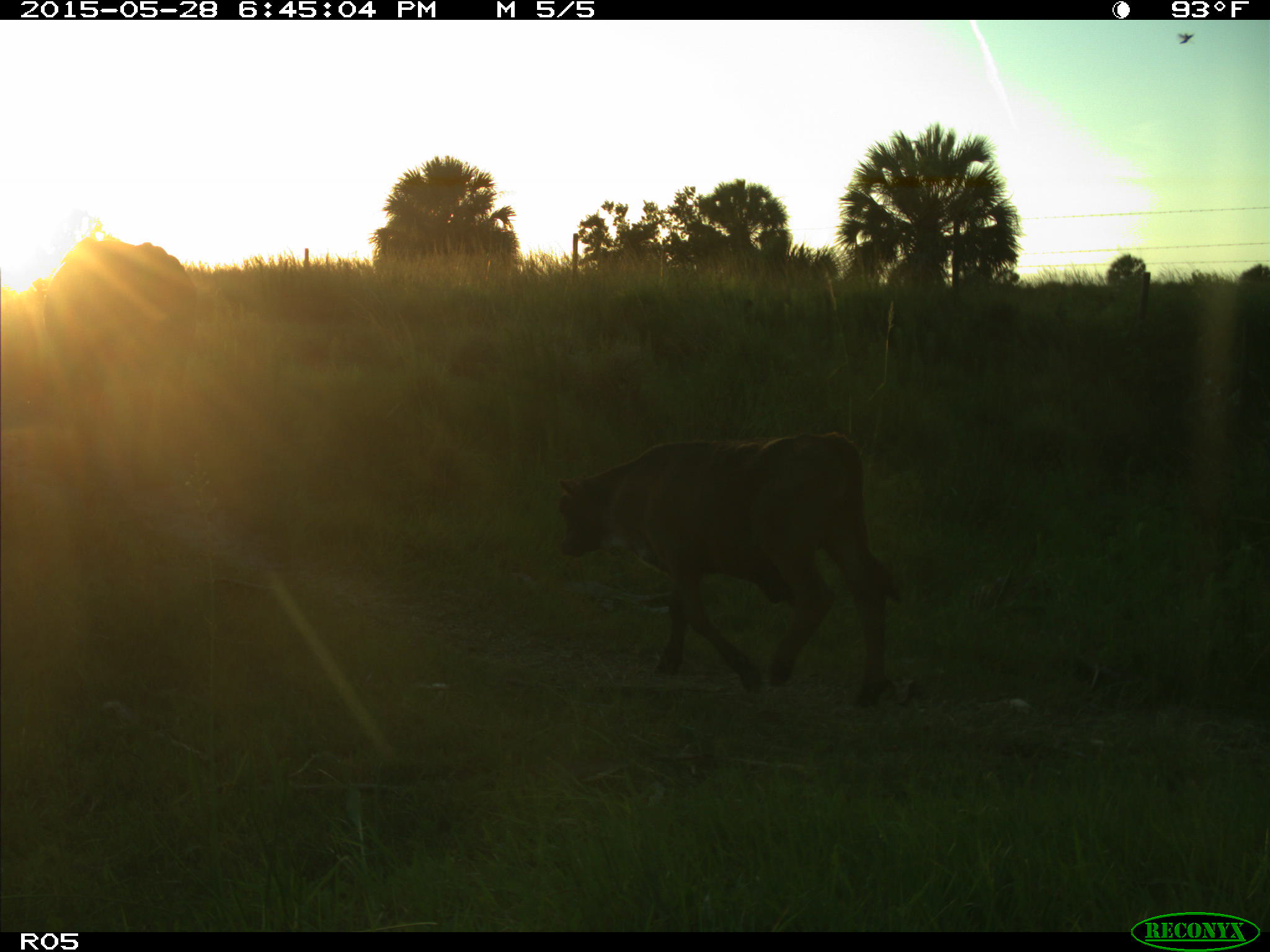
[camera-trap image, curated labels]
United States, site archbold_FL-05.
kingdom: Animalia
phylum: Chordata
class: Mammalia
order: Artiodactyla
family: Bovidae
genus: Bos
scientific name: Bos taurus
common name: domestic cow